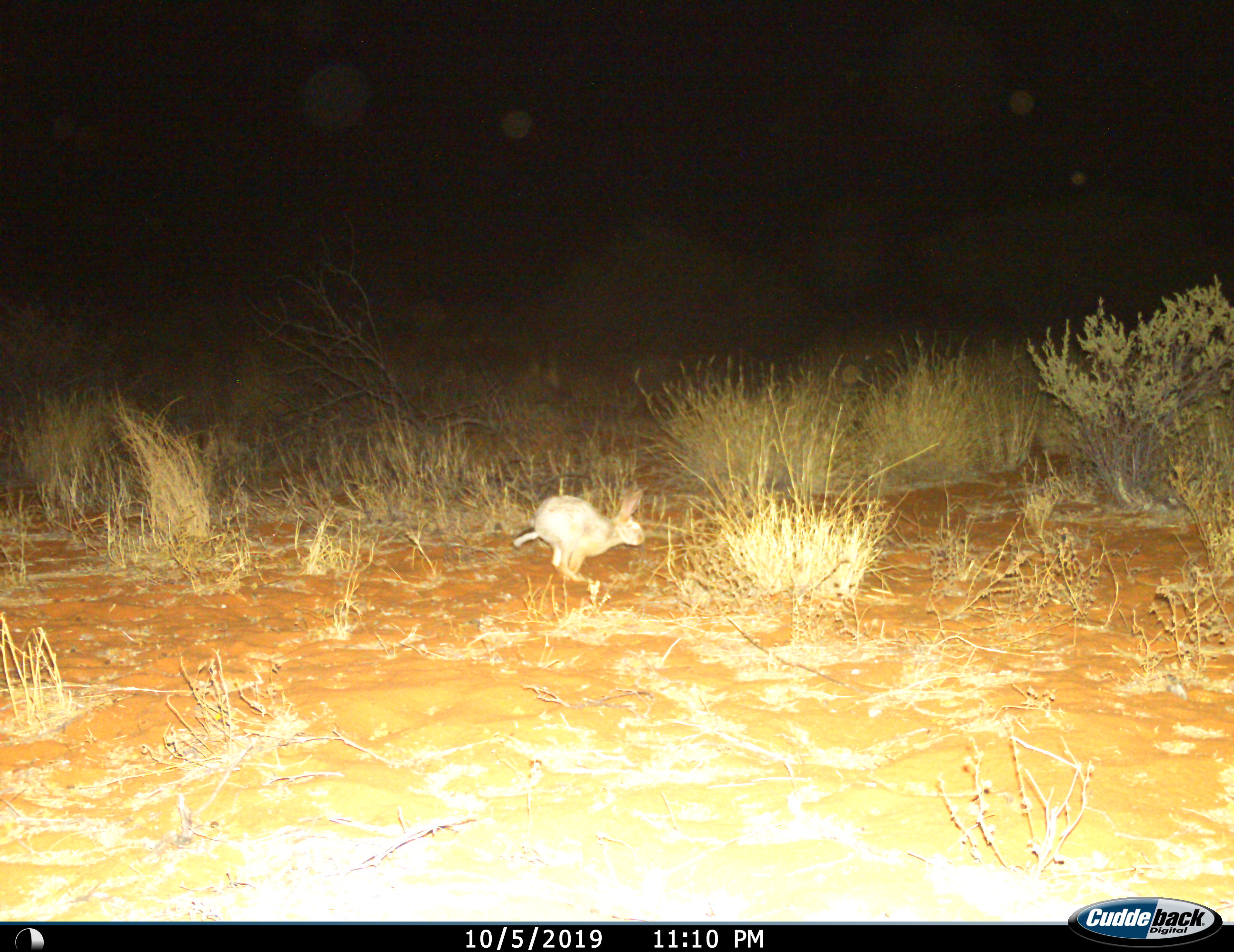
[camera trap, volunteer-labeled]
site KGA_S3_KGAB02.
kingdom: Animalia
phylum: Chordata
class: Mammalia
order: Lagomorpha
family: Leporidae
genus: Lepus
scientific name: Lepus capensis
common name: cape hare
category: harecape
Harecape (cape hare) (Lepus capensis), count 1. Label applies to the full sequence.